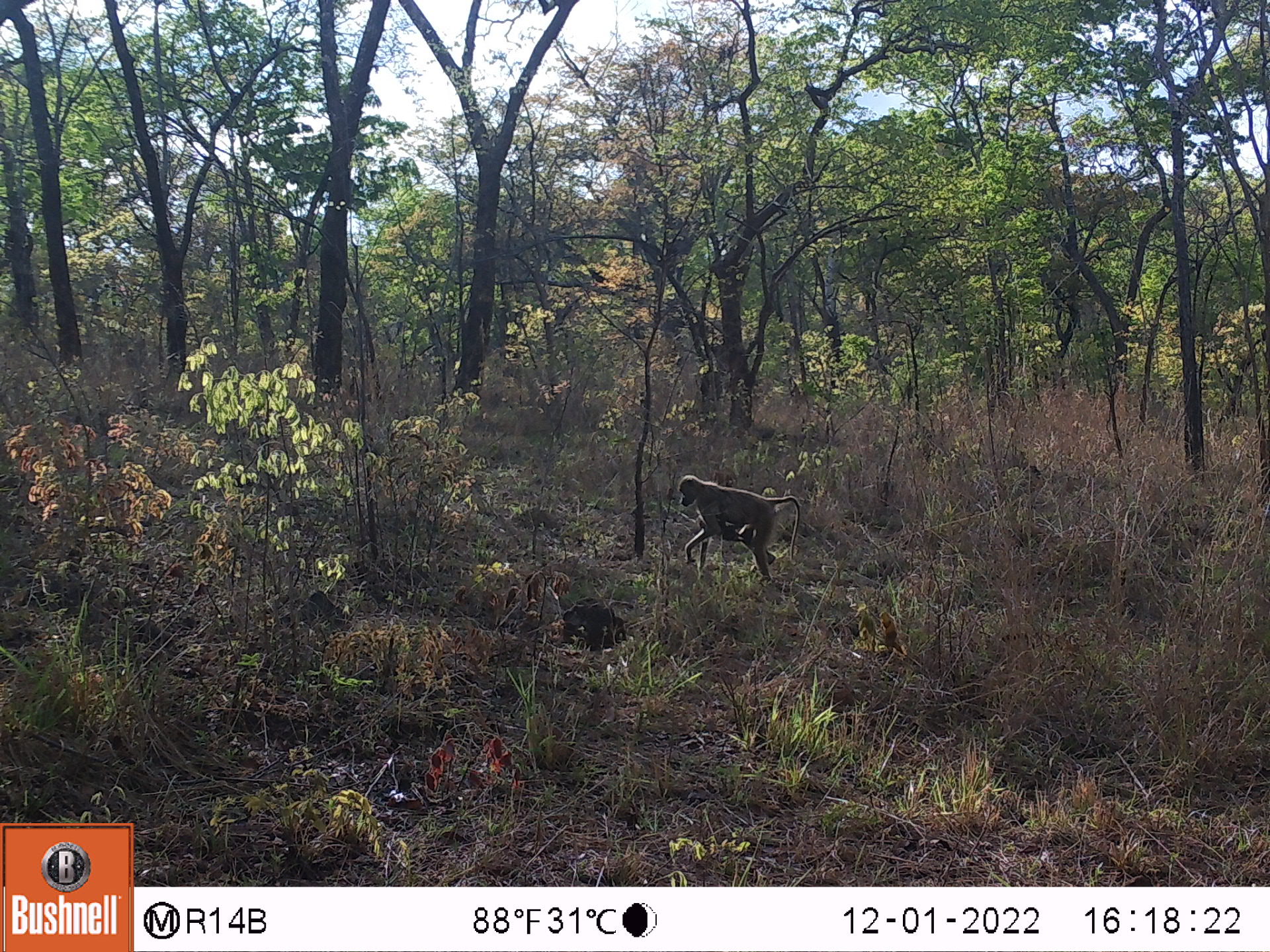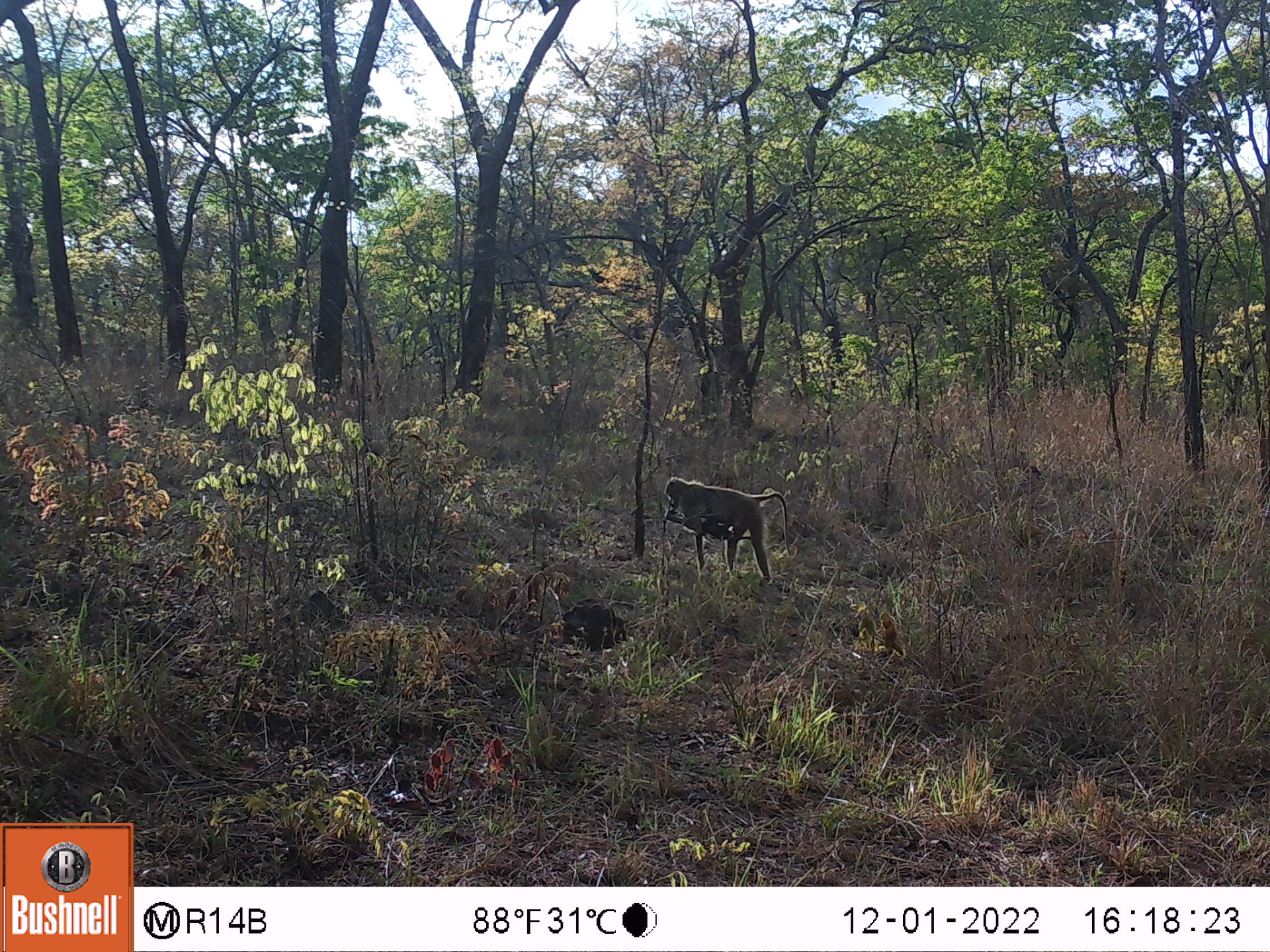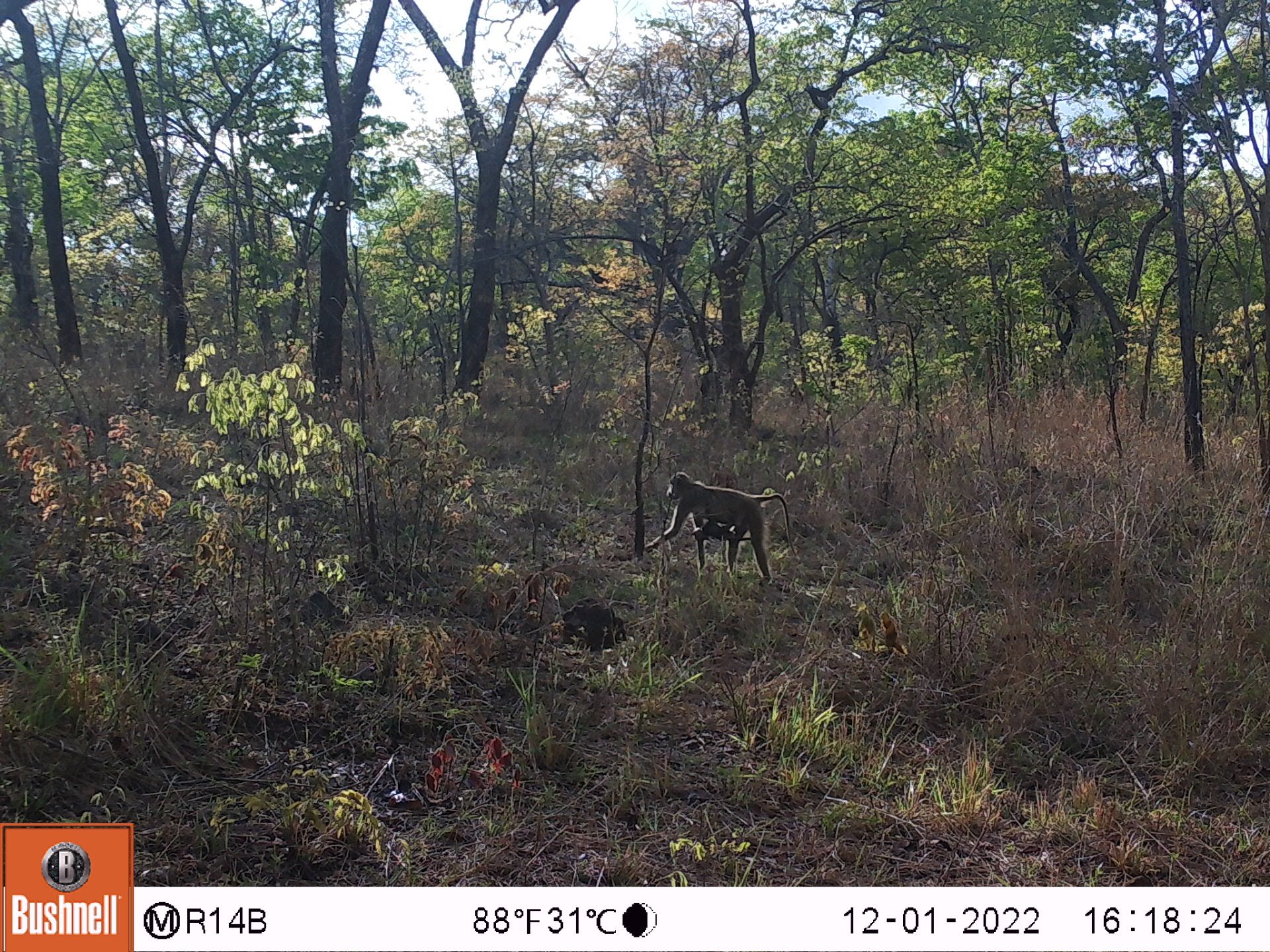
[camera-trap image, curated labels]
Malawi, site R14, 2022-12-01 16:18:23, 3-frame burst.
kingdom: Animalia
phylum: Chordata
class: Mammalia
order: Primates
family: Cercopithecidae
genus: Papio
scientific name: Papio cynocephalus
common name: yellow baboon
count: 1